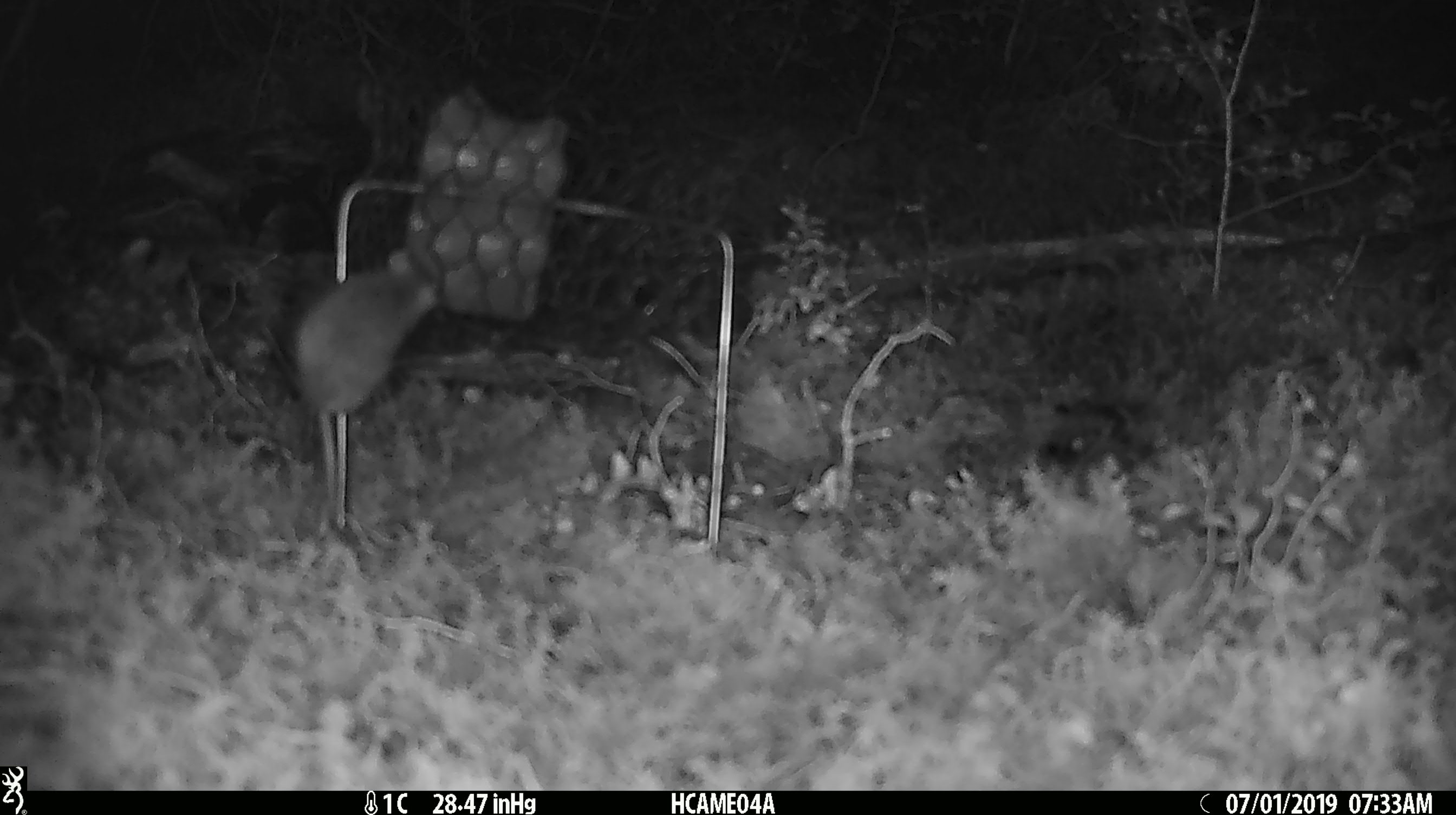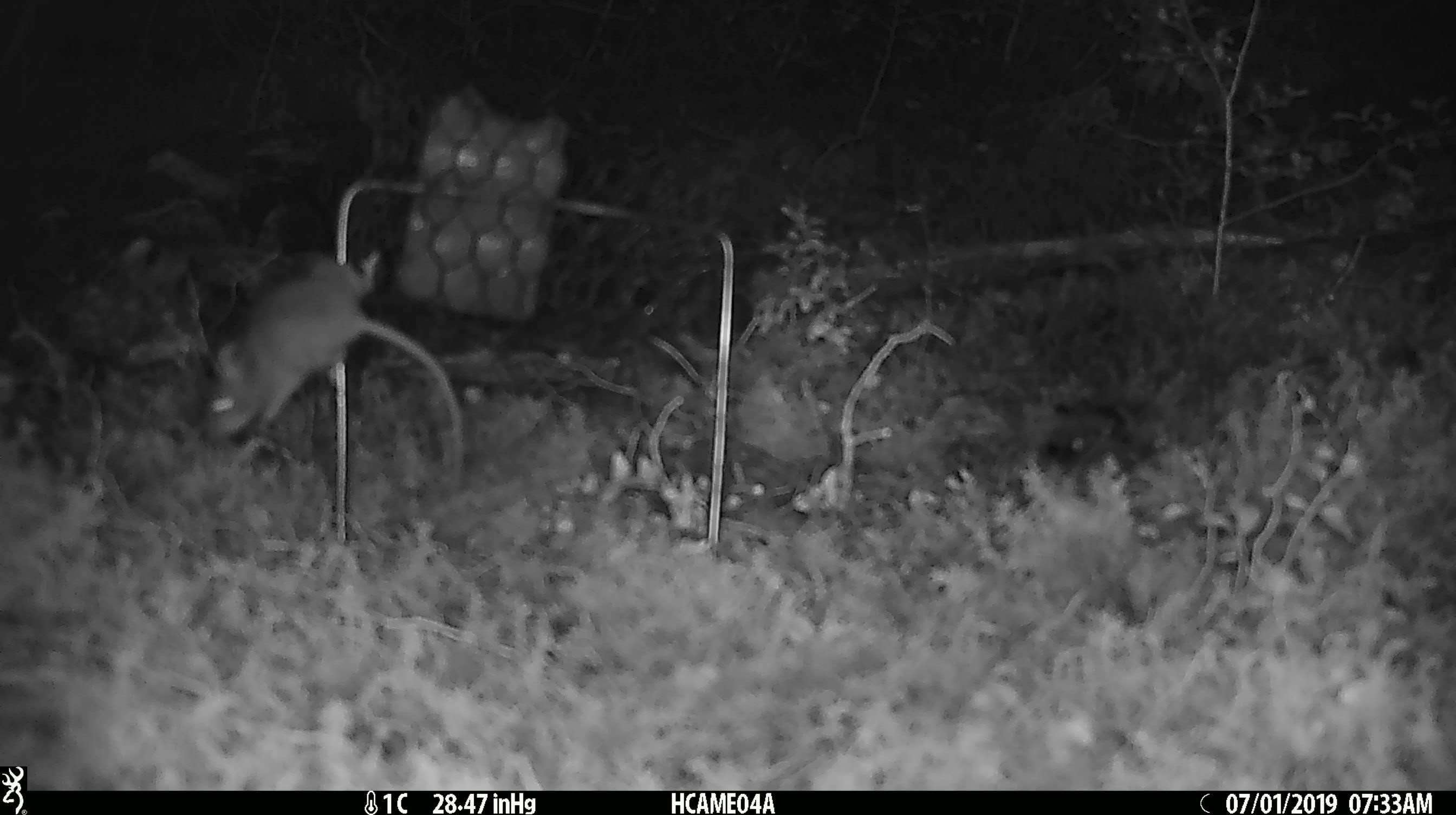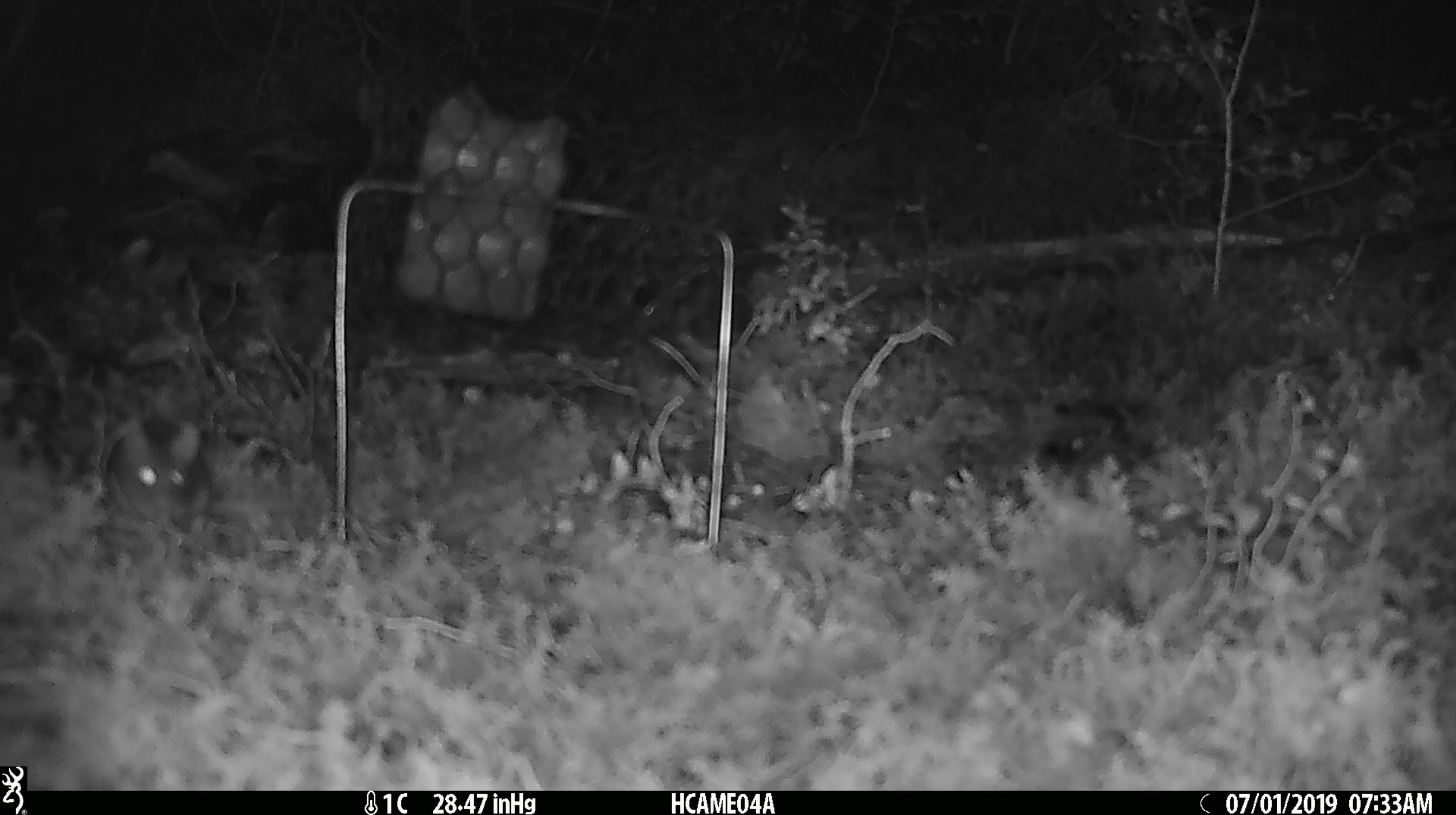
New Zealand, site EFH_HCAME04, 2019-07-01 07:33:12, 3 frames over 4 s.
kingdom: Animalia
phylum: Chordata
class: Mammalia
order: Rodentia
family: Muridae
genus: Mus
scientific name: Mus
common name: mouse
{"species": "mouse (Mus)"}